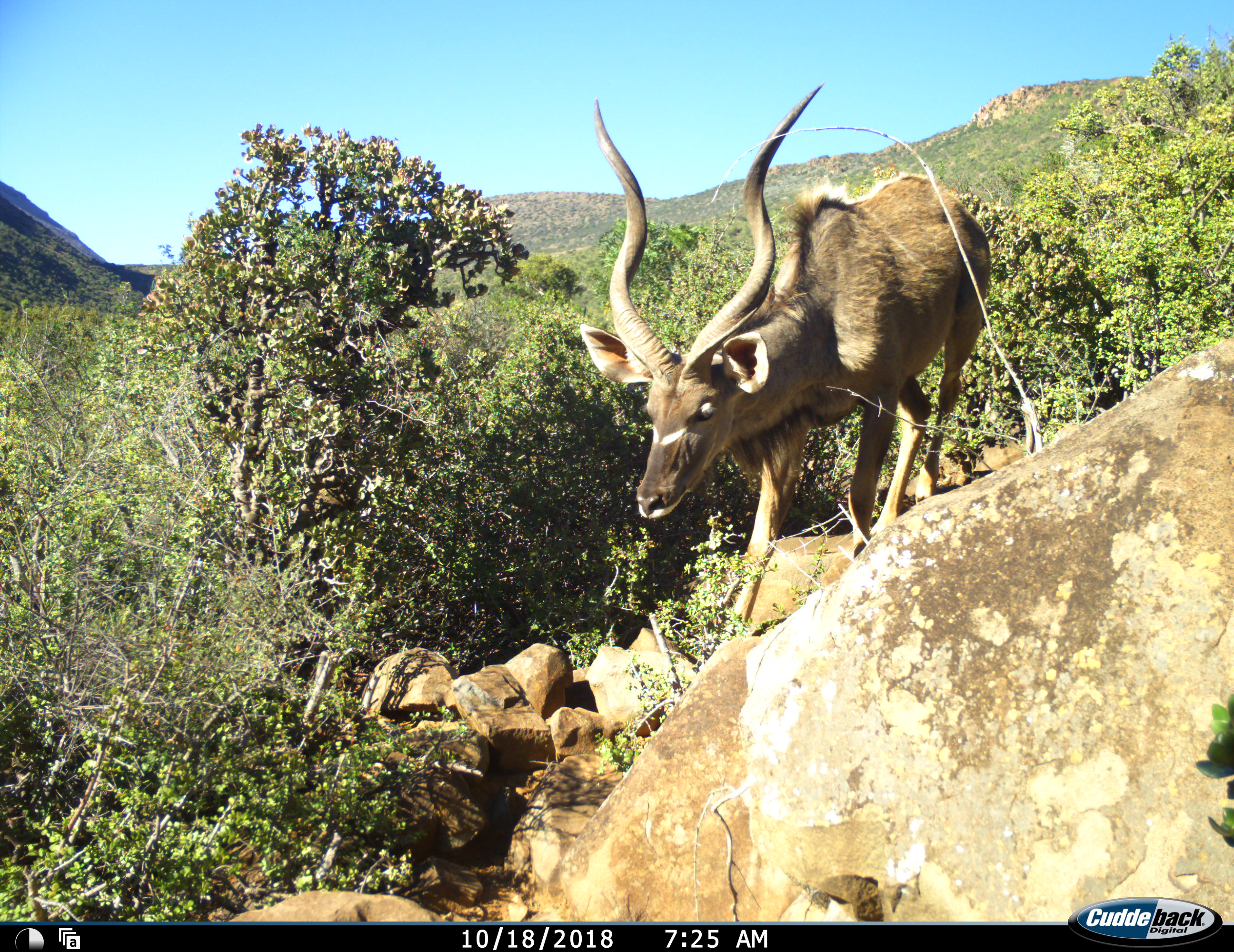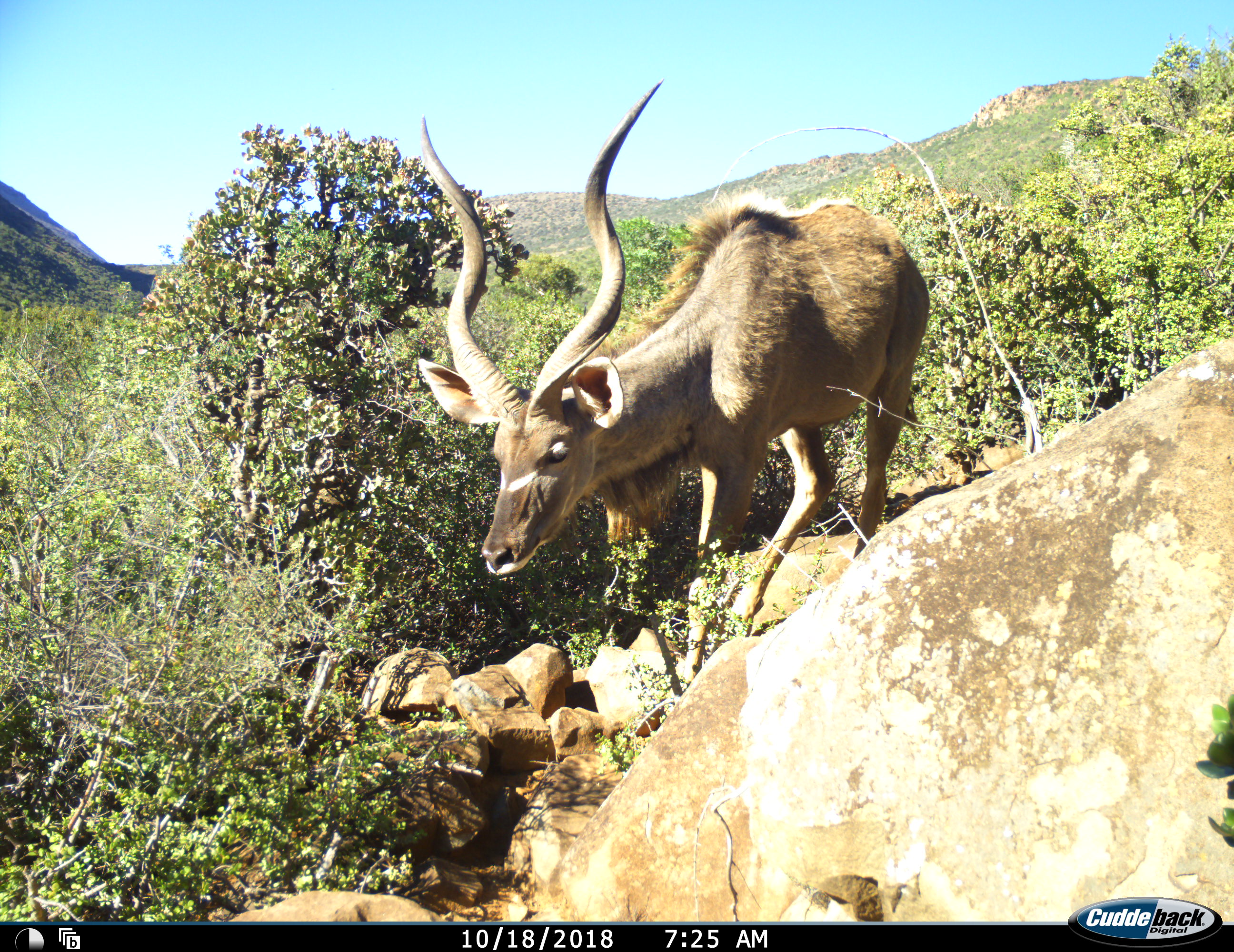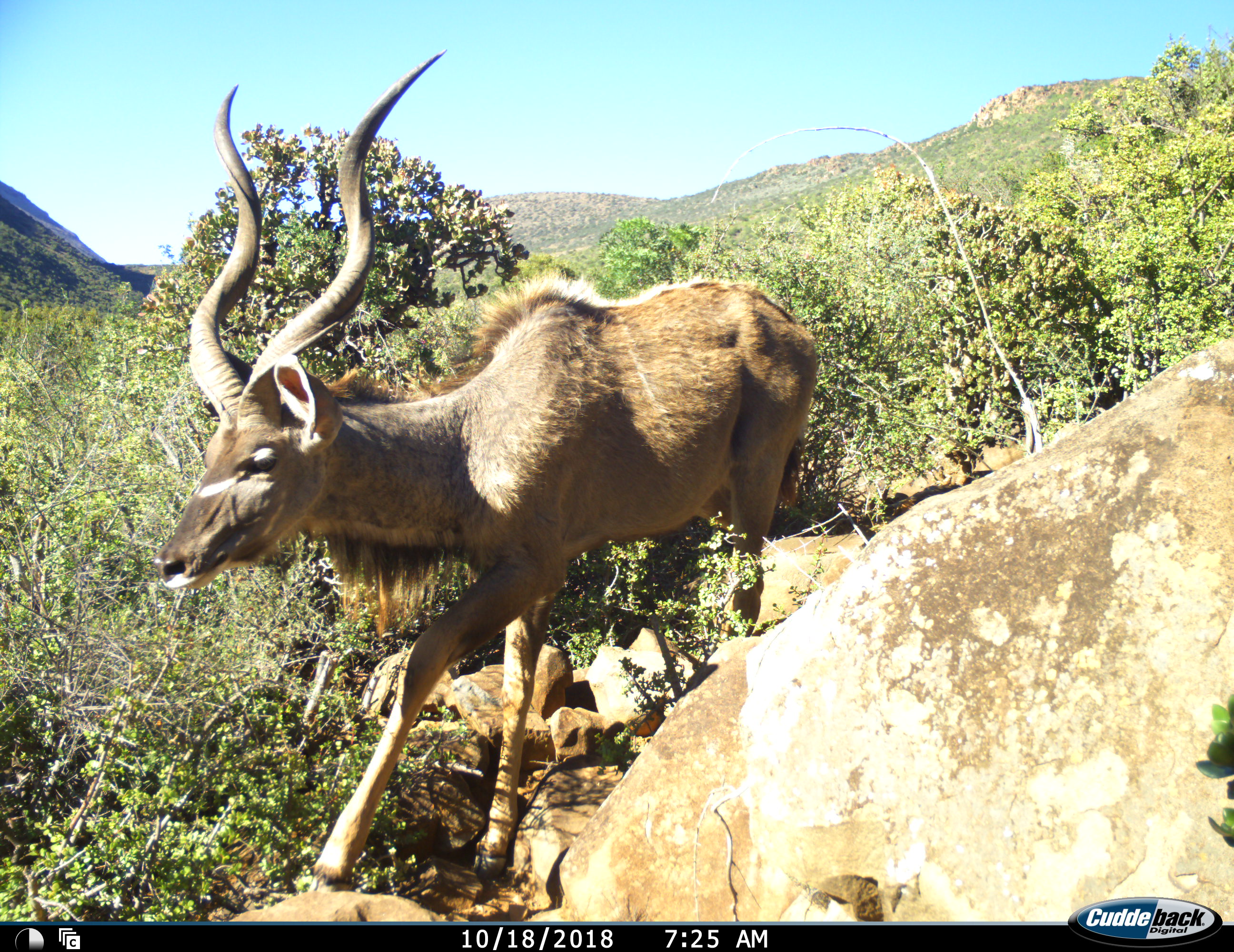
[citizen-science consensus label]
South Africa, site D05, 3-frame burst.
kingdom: Animalia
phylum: Chordata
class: Mammalia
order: Artiodactyla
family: Bovidae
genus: Tragelaphus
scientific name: Tragelaphus strepsiceros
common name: greater kudu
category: kudu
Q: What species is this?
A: Kudu (greater kudu) (Tragelaphus strepsiceros).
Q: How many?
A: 1.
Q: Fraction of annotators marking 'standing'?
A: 0%.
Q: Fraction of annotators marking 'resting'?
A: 0%.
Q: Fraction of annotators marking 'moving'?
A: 90%.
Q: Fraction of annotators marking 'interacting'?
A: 0%.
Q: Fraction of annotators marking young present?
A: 0%.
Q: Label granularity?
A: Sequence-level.